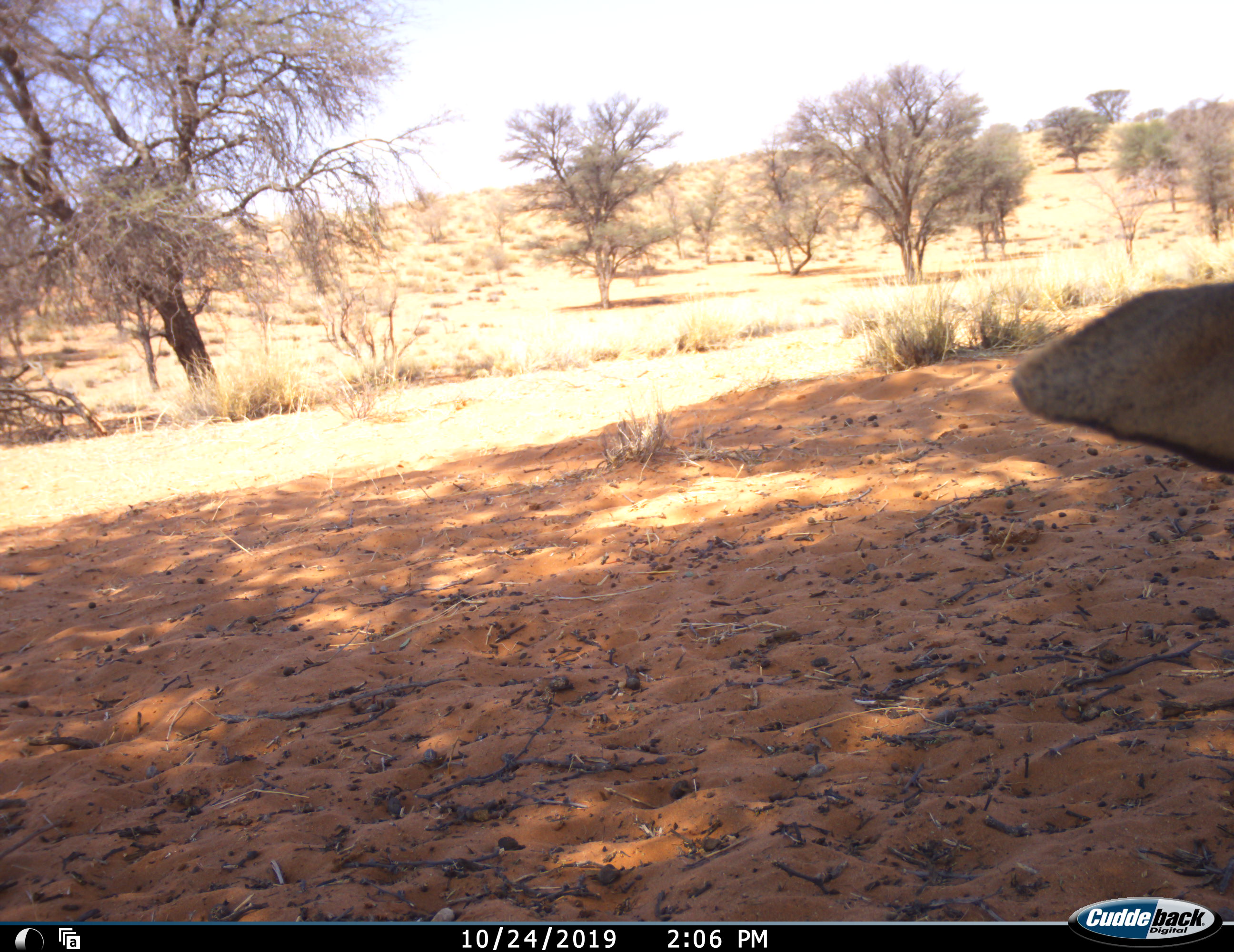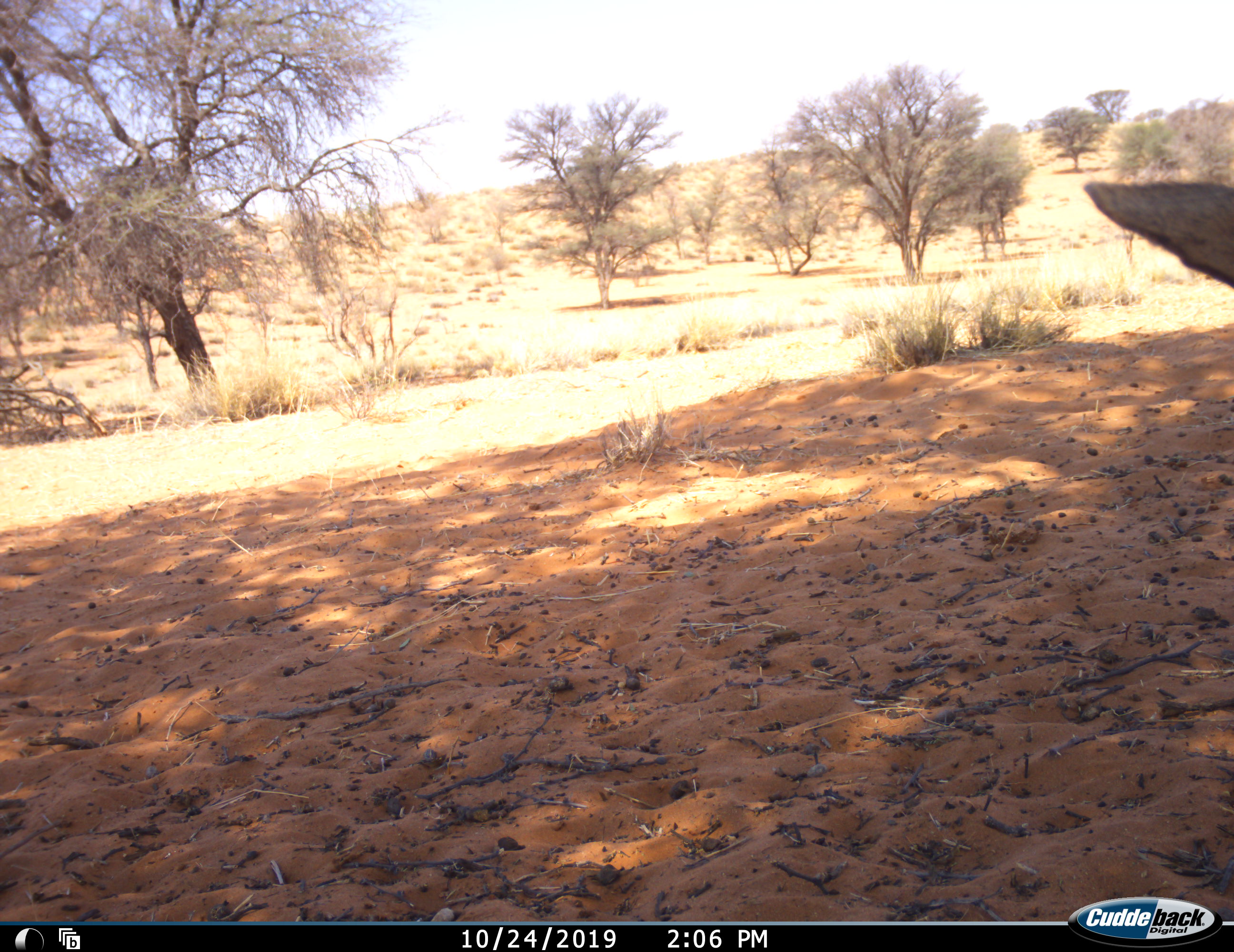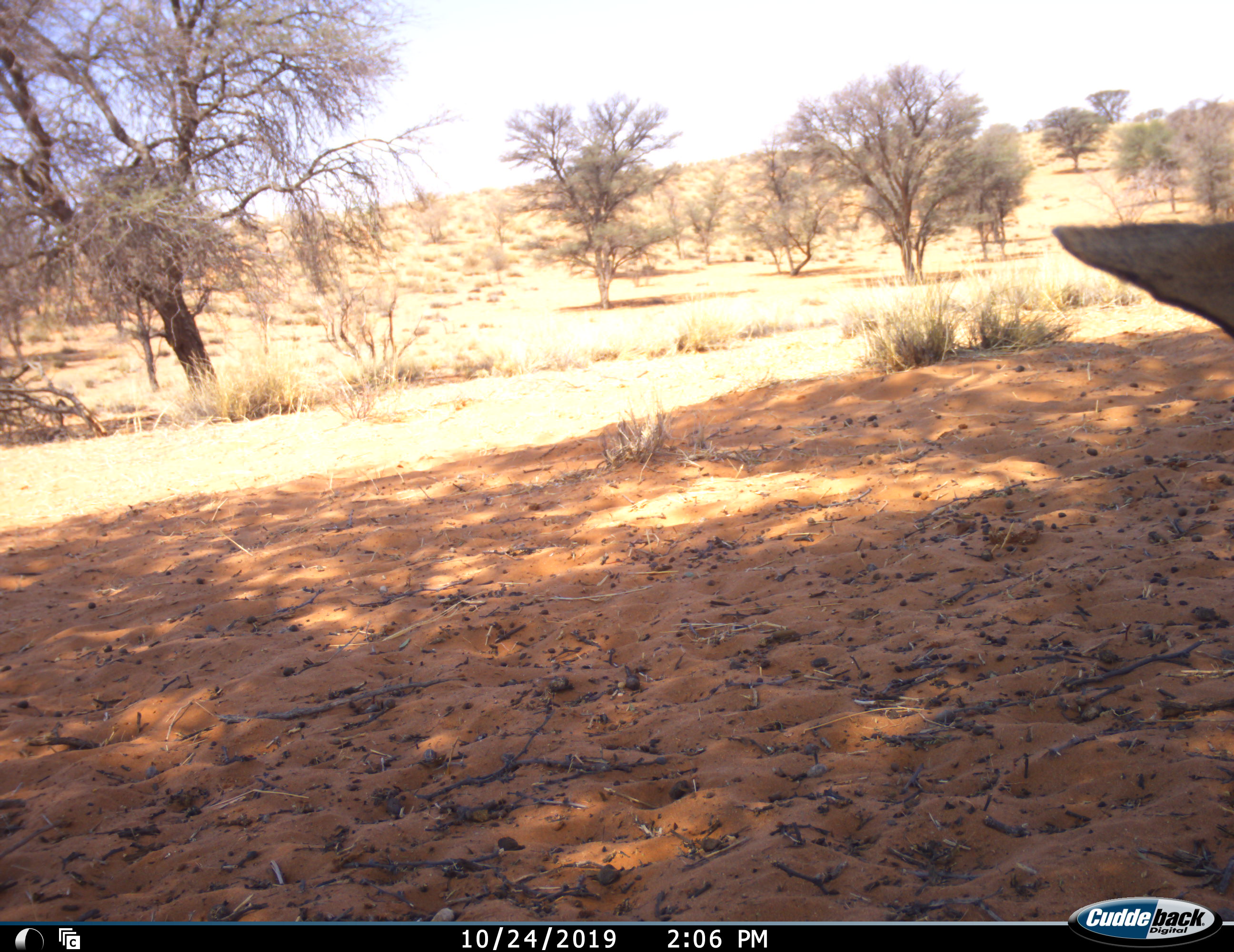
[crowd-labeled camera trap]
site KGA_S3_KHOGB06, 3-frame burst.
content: unidentified animal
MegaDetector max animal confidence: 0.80